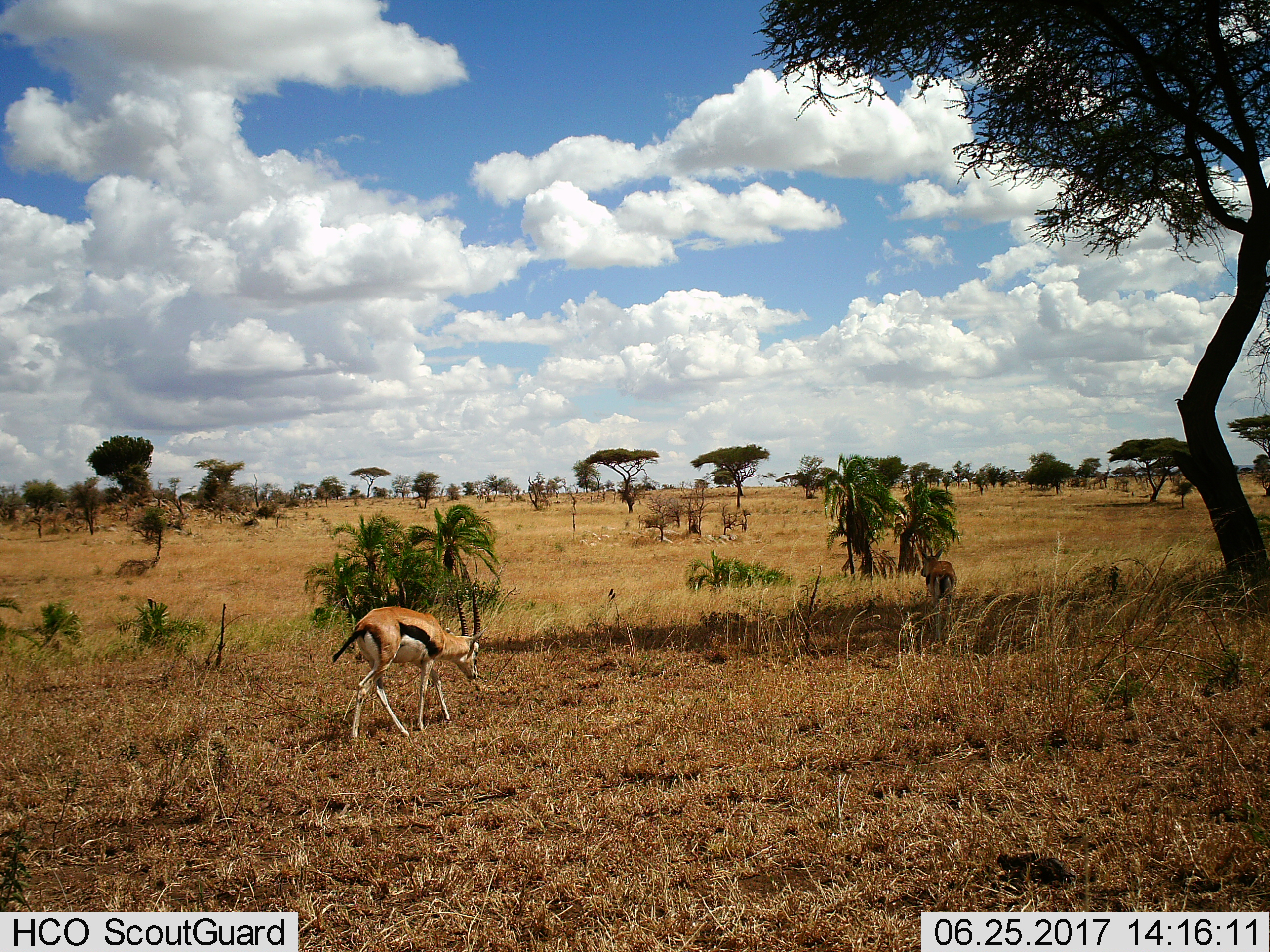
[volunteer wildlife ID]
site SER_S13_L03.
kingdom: Animalia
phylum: Chordata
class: Mammalia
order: Artiodactyla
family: Bovidae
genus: Eudorcas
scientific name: Eudorcas thomsonii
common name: thomson's gazelle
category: gazellethomsons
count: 2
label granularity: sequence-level